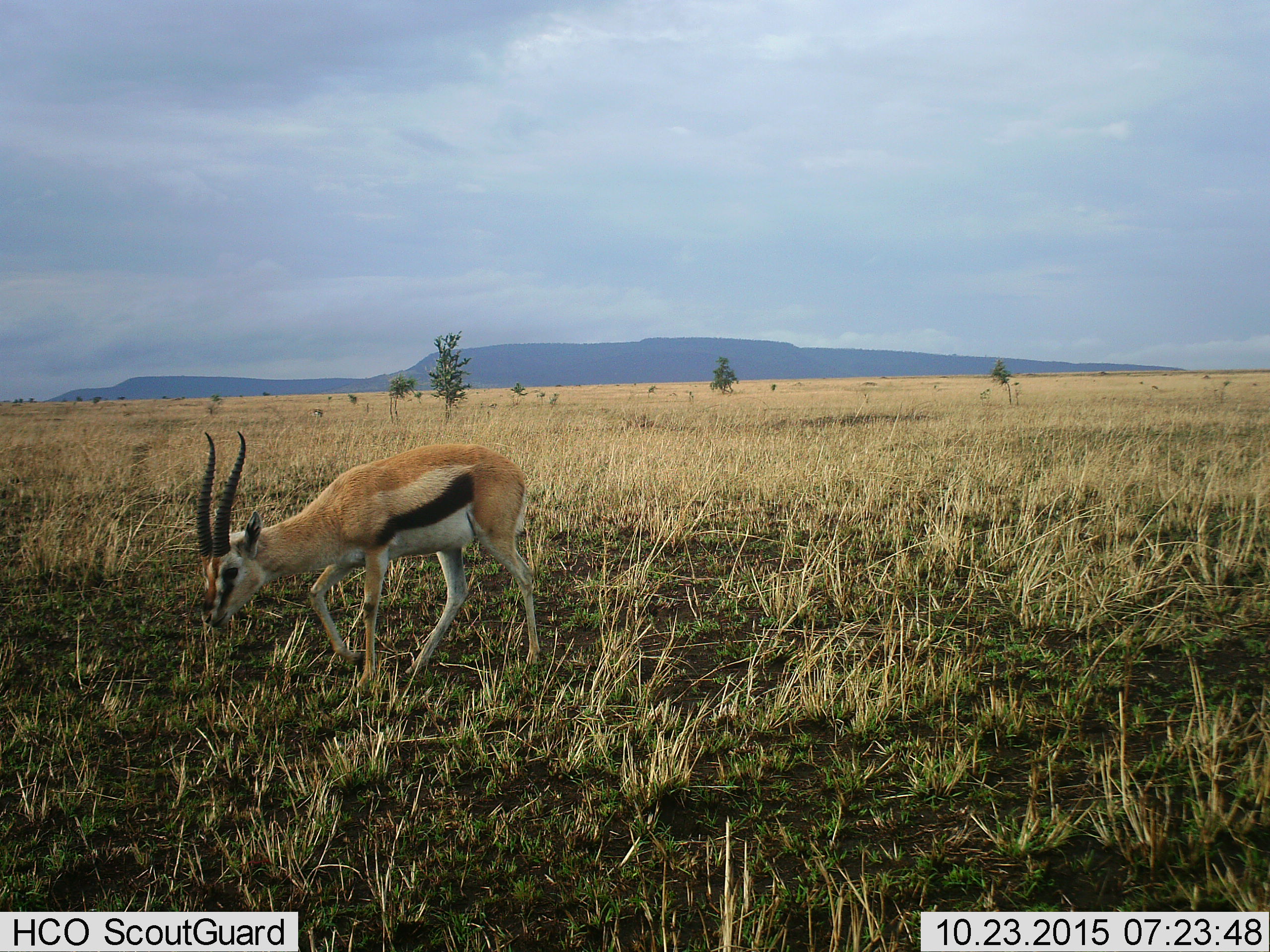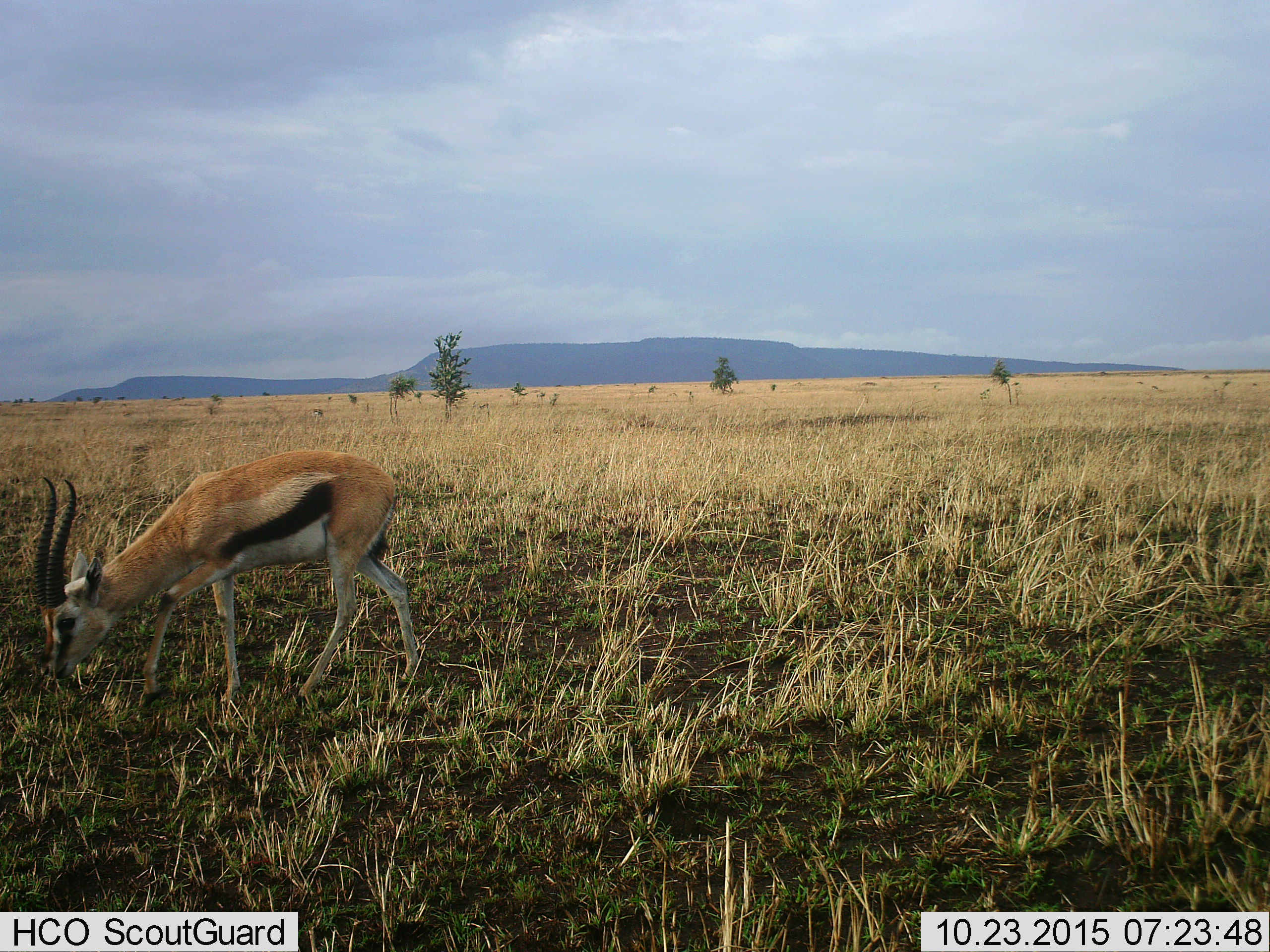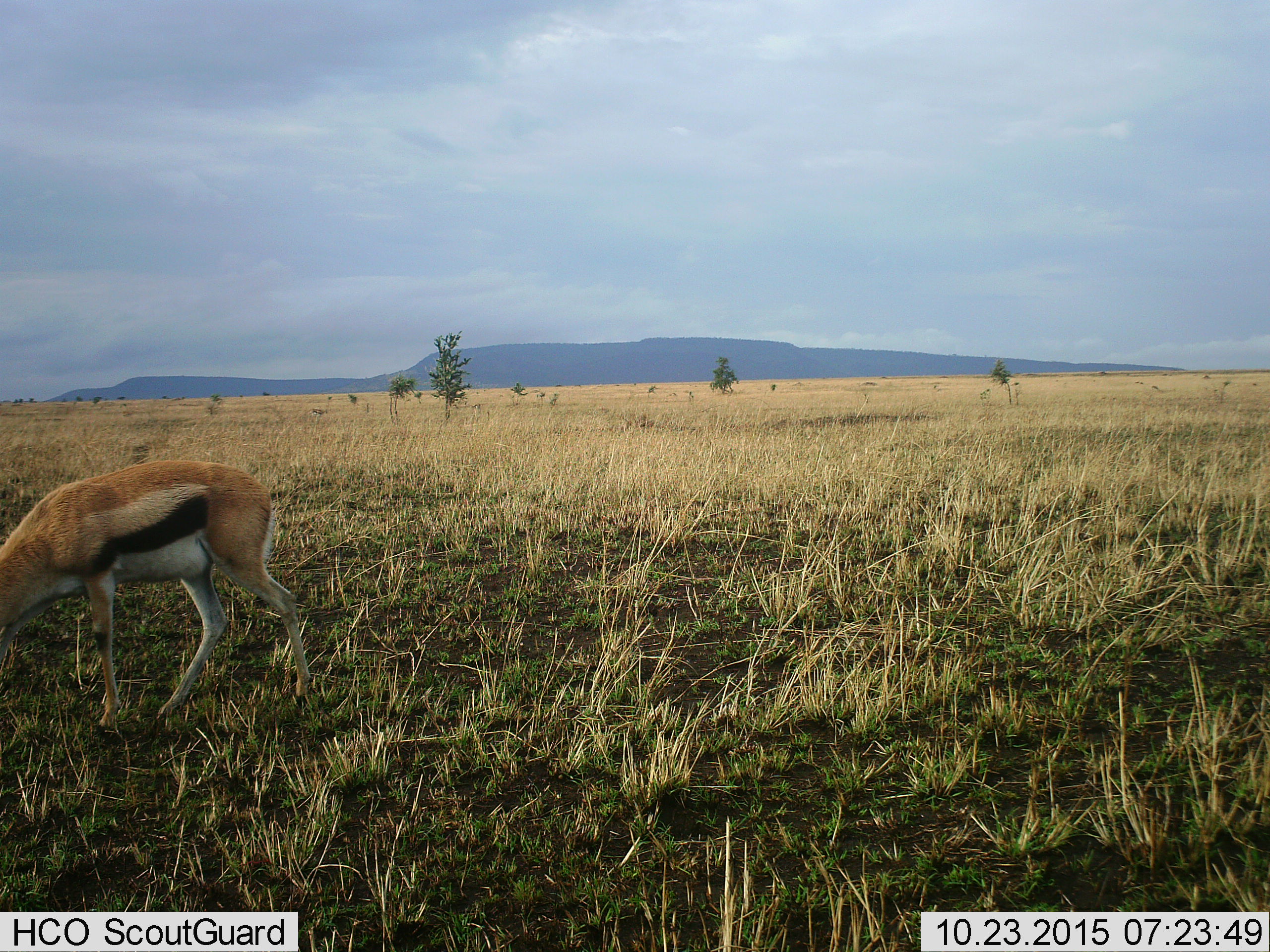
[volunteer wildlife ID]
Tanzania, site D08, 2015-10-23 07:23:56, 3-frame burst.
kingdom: Animalia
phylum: Chordata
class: Mammalia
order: Artiodactyla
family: Bovidae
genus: Eudorcas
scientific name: Eudorcas thomsonii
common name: thomson's gazelle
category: gazellethomsons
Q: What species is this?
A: Gazellethomsons (thomson's gazelle) (Eudorcas thomsonii).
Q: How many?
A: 1.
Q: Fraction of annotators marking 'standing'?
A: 25%.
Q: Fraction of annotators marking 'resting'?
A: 0%.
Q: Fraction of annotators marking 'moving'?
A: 69%.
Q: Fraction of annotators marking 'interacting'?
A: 0%.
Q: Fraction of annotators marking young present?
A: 0%.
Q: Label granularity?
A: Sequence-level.